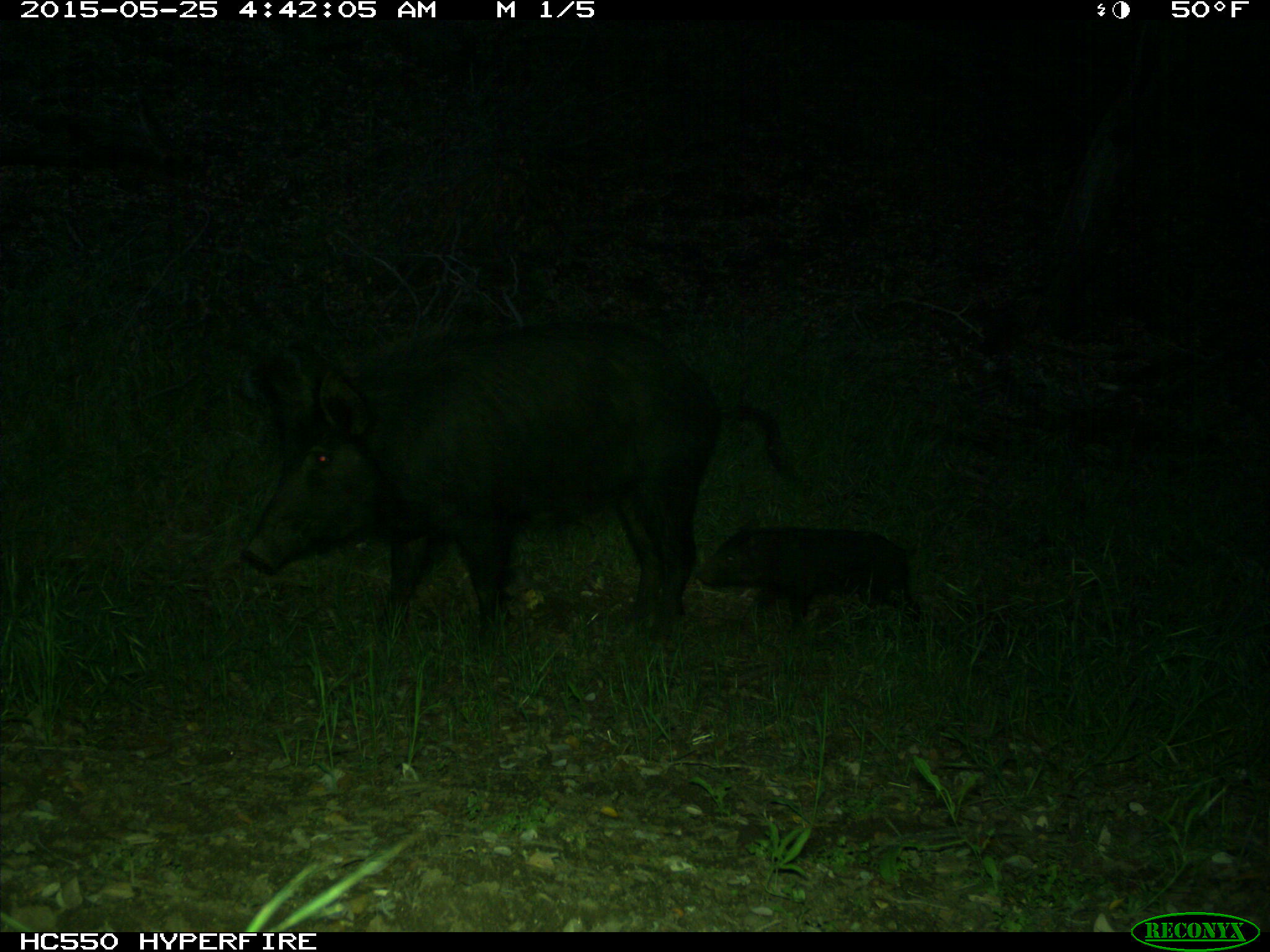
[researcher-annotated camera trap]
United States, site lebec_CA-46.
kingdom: Animalia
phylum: Chordata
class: Mammalia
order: Artiodactyla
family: Suidae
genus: Sus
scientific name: Sus scrofa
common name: wild boar